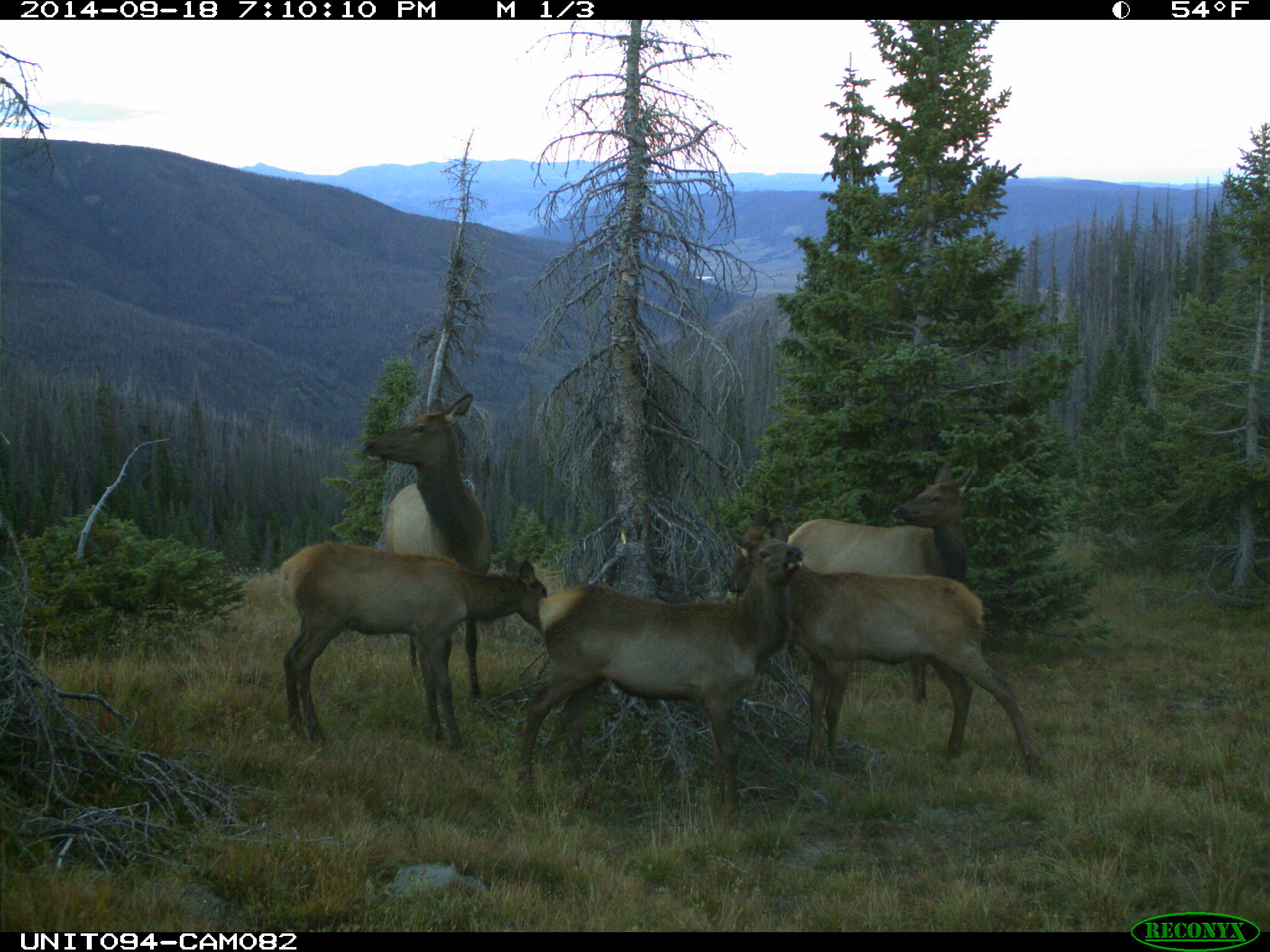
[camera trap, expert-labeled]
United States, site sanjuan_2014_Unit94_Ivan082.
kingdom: Animalia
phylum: Chordata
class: Mammalia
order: Artiodactyla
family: Cervidae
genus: Cervus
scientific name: Cervus elaphus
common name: red deer